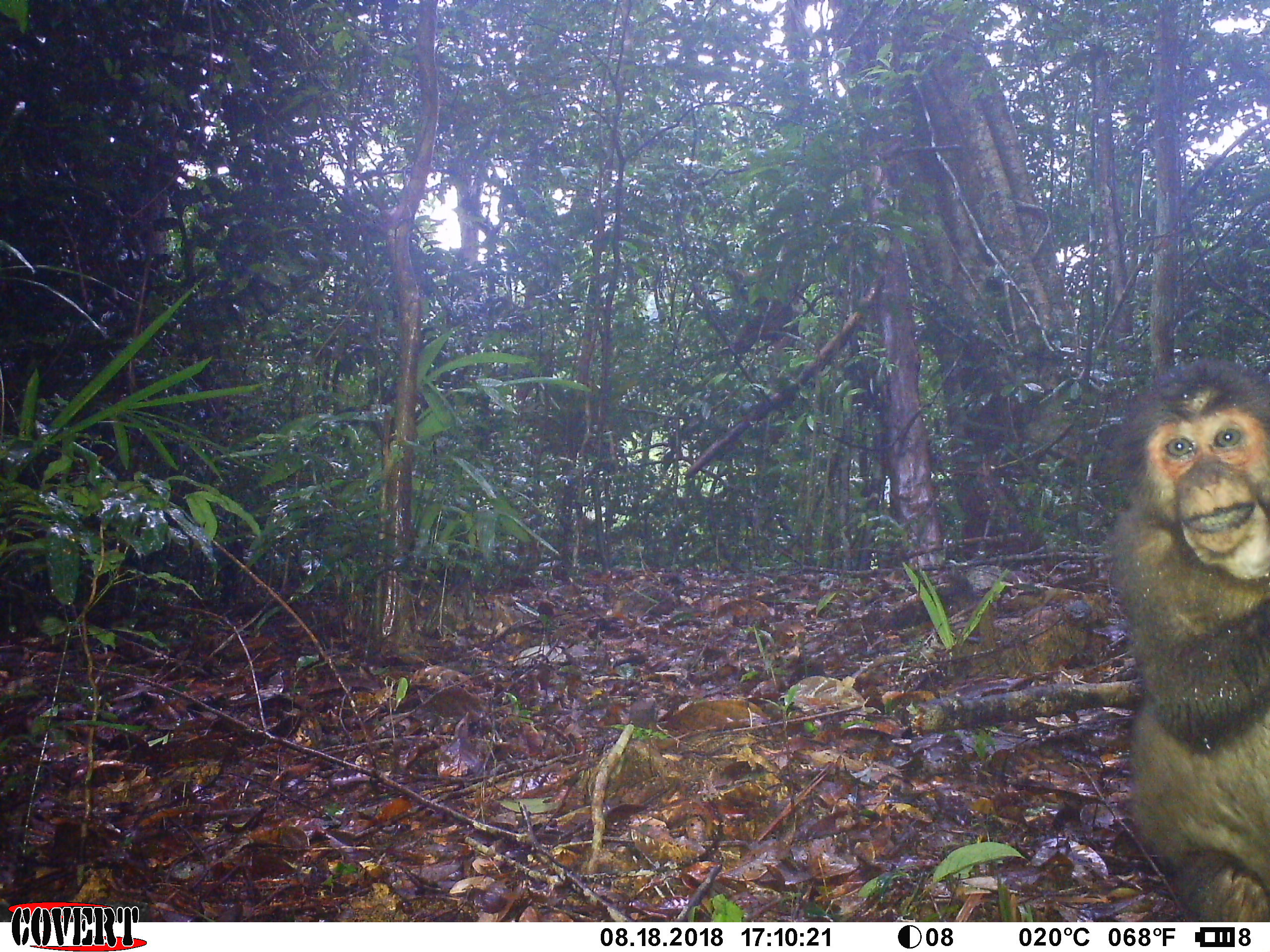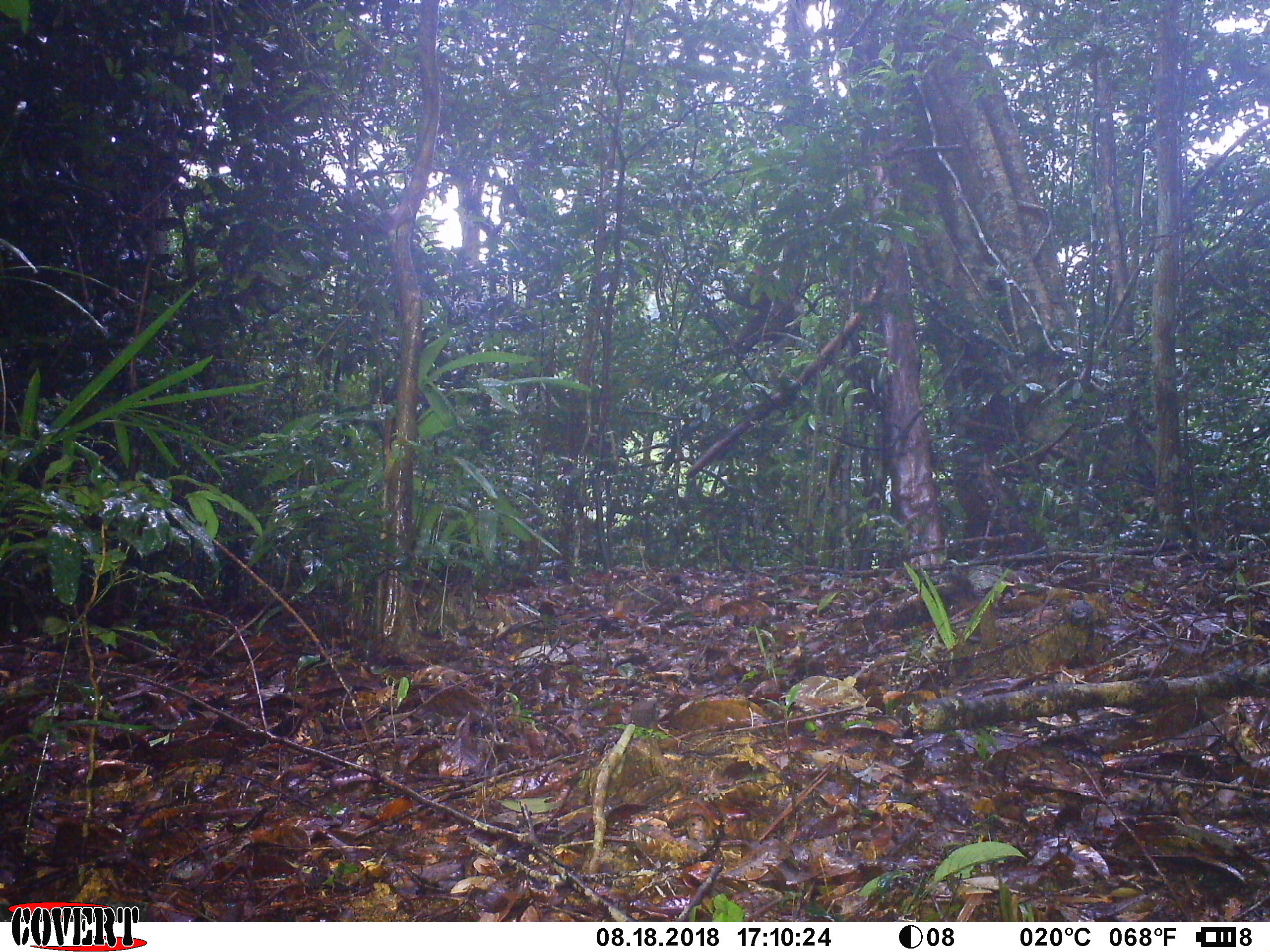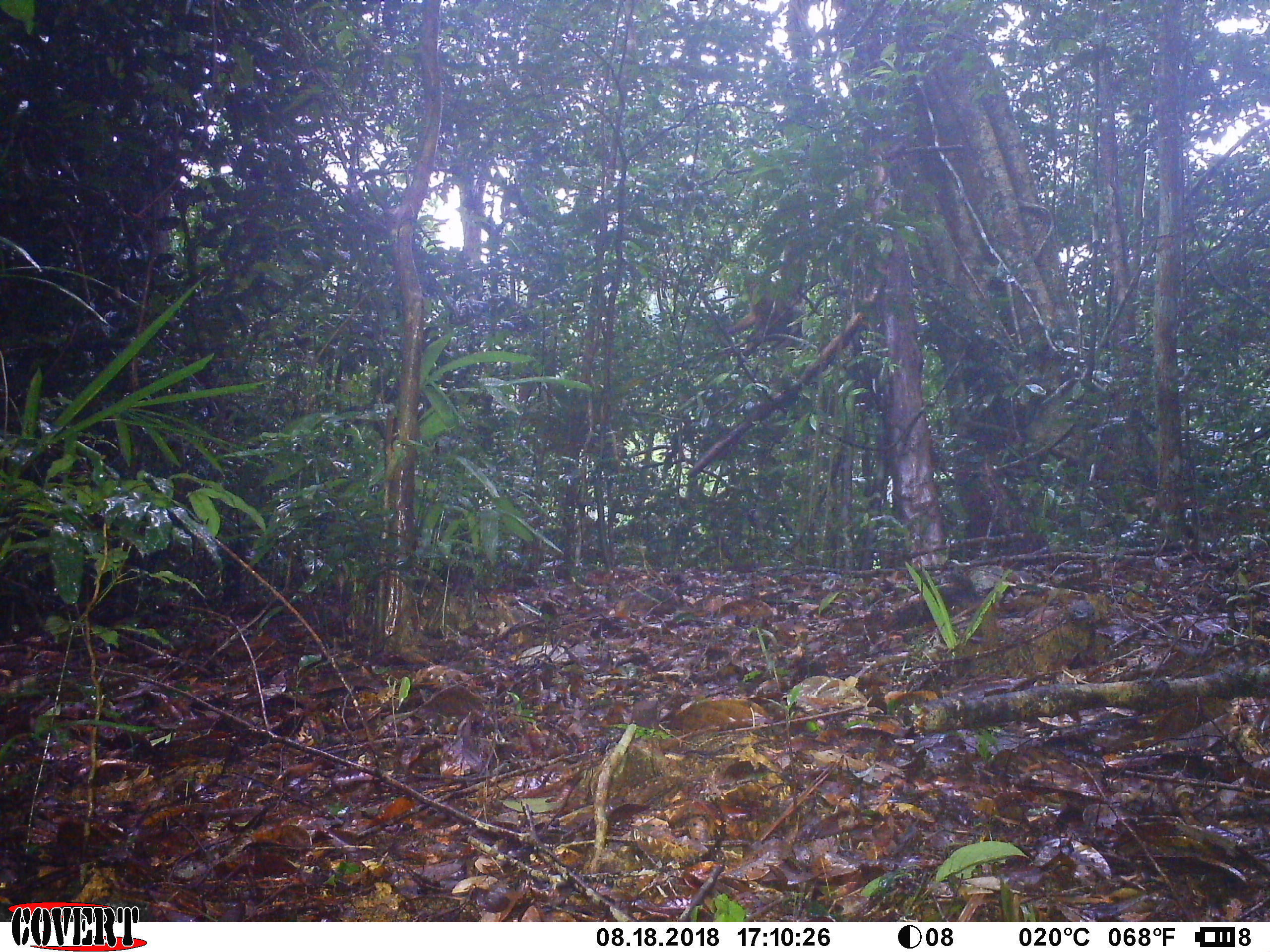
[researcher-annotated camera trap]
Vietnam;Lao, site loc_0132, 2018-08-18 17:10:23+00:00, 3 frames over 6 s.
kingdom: Animalia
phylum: Chordata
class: Mammalia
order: Primates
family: Cercopithecidae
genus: Macaca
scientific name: Macaca arctoides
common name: stump-tailed macaque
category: stump tailed macaque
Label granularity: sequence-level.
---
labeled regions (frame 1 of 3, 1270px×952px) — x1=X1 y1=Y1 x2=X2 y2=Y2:
stump tailed macaque: x1=1106 y1=356 x2=1270 y2=921; x1=722 y1=261 x2=802 y2=359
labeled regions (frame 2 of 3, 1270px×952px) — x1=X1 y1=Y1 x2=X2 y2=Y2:
stump tailed macaque: x1=719 y1=251 x2=805 y2=350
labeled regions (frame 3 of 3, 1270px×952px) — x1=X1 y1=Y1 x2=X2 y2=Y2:
stump tailed macaque: x1=725 y1=267 x2=801 y2=356